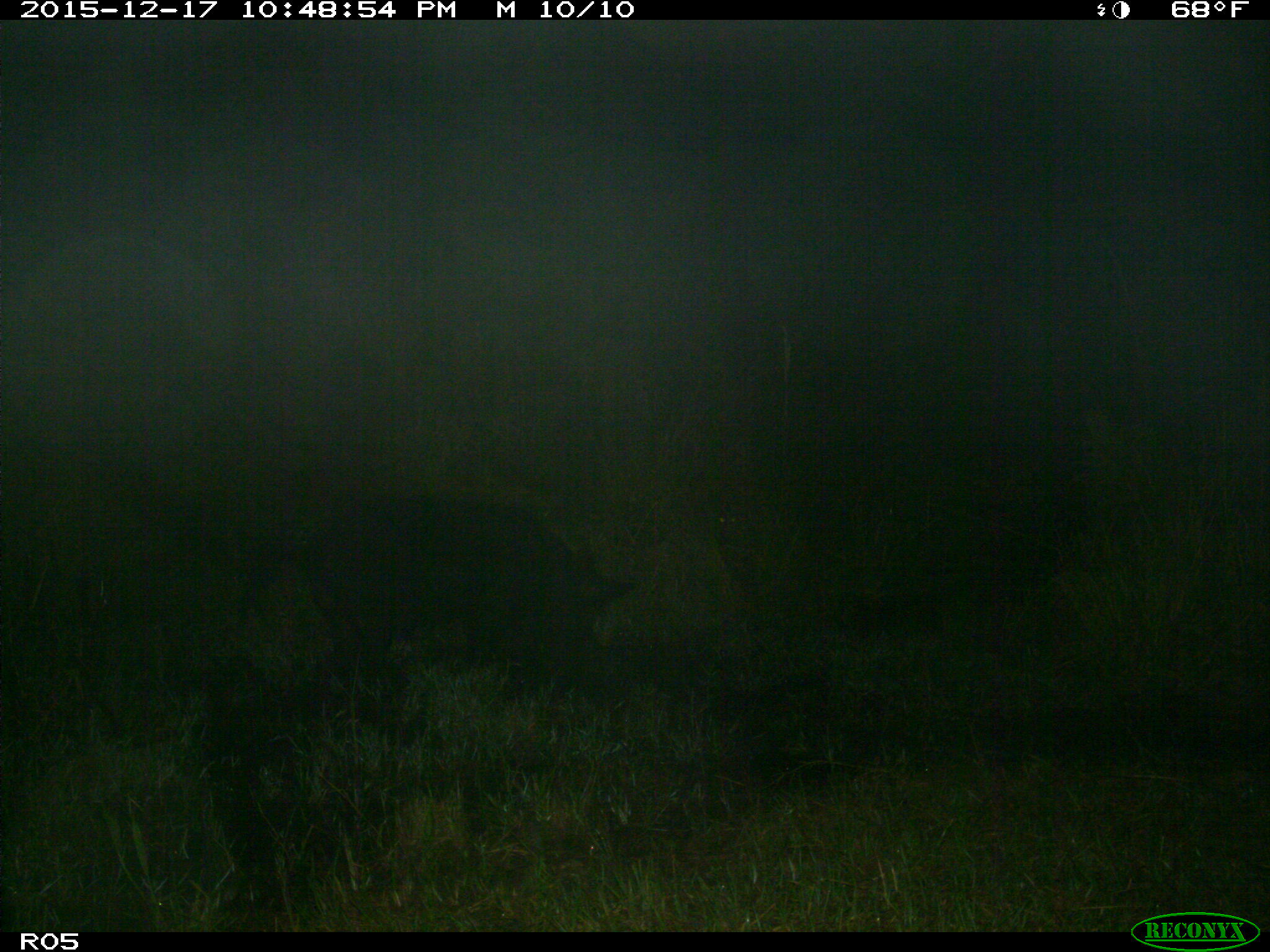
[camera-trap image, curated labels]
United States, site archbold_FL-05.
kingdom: Animalia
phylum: Chordata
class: Mammalia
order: Artiodactyla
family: Suidae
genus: Sus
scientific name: Sus scrofa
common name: wild boar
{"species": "Sus scrofa (wild boar)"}